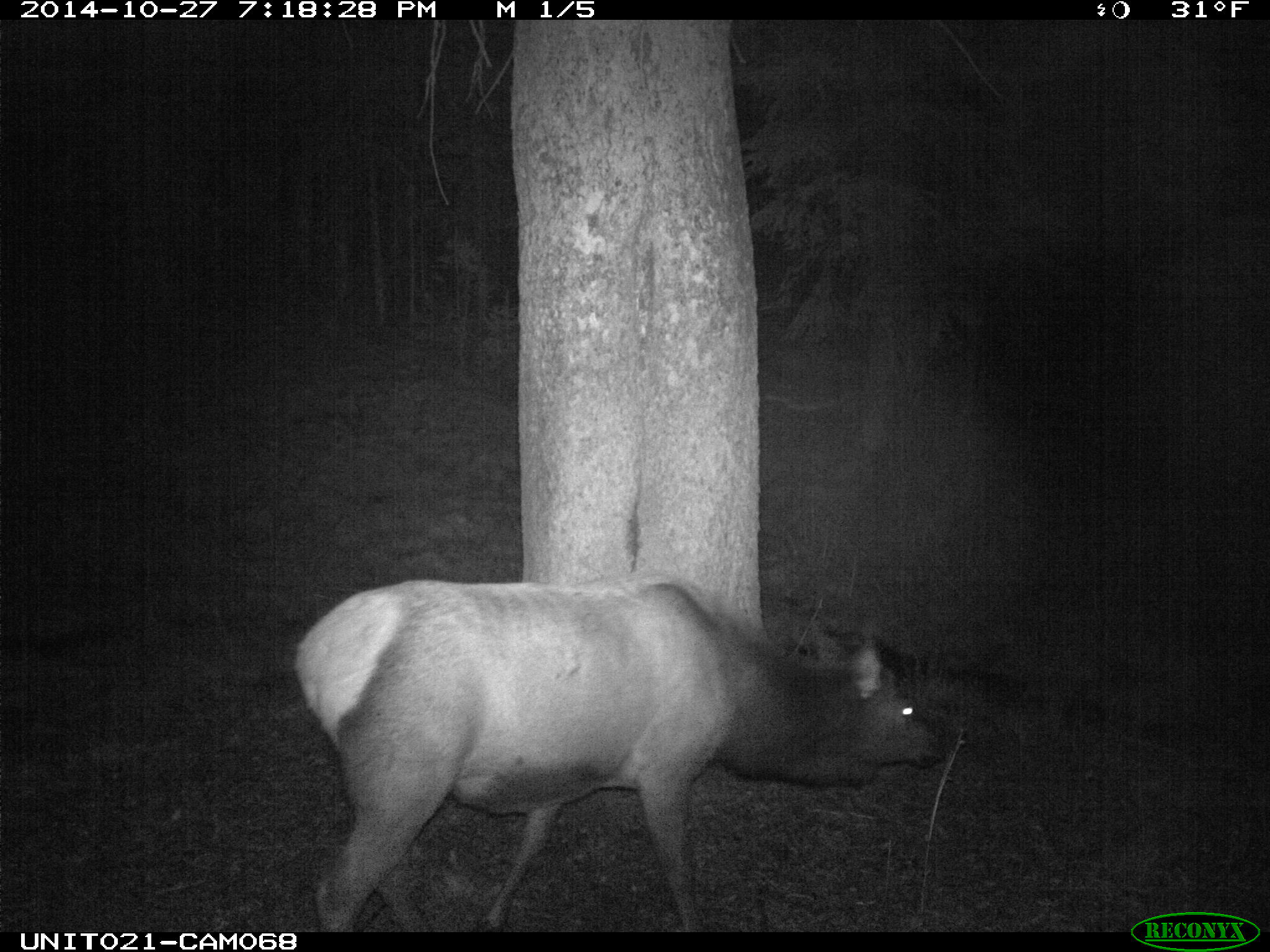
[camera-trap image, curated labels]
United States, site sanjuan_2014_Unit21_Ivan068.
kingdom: Animalia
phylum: Chordata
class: Mammalia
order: Artiodactyla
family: Cervidae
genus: Cervus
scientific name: Cervus elaphus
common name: red deer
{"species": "Cervus elaphus (red deer)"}